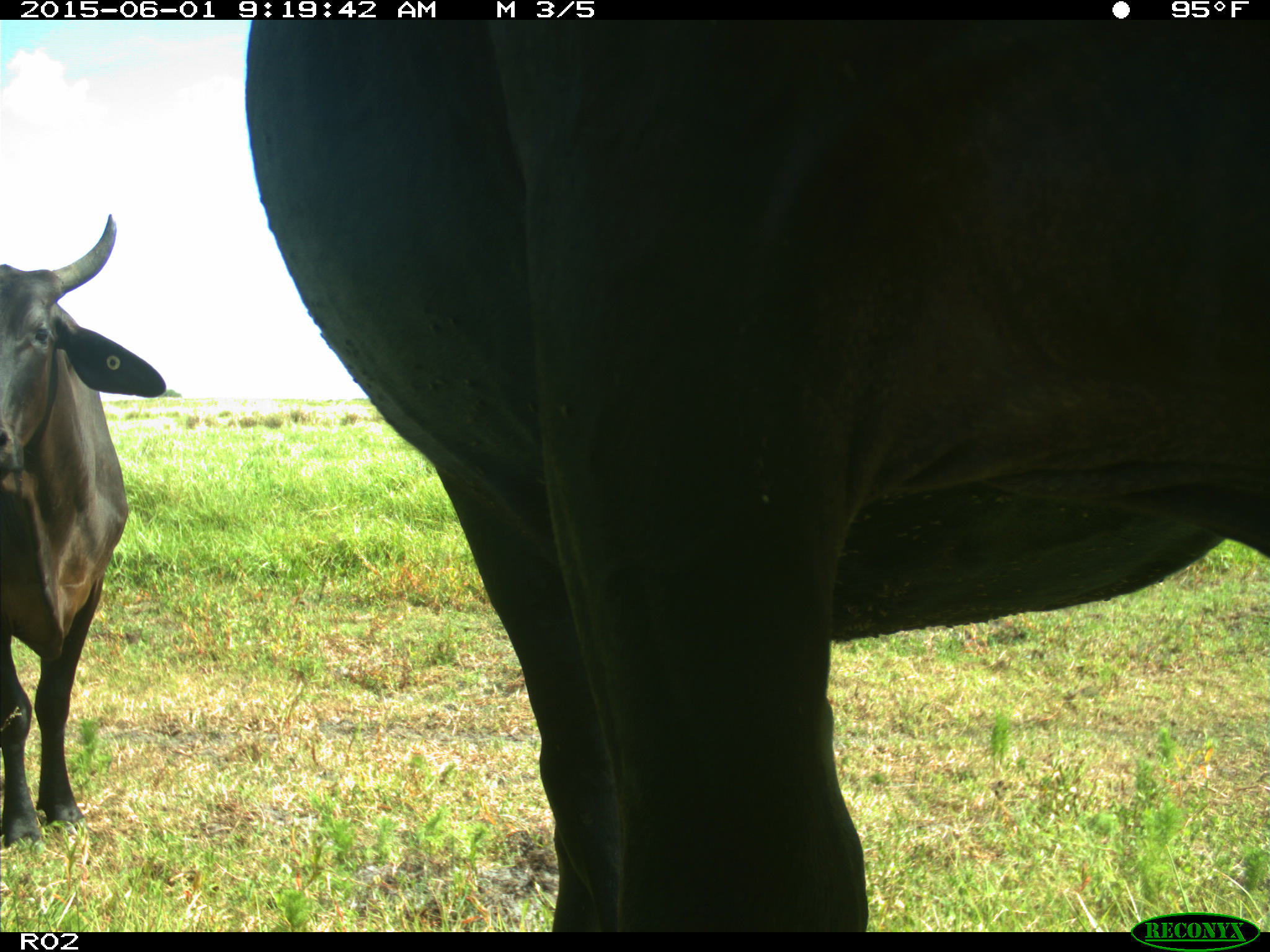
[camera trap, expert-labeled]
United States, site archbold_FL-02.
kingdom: Animalia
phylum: Chordata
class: Mammalia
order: Artiodactyla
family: Bovidae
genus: Bos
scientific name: Bos taurus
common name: domestic cow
Bos taurus (domestic cow).